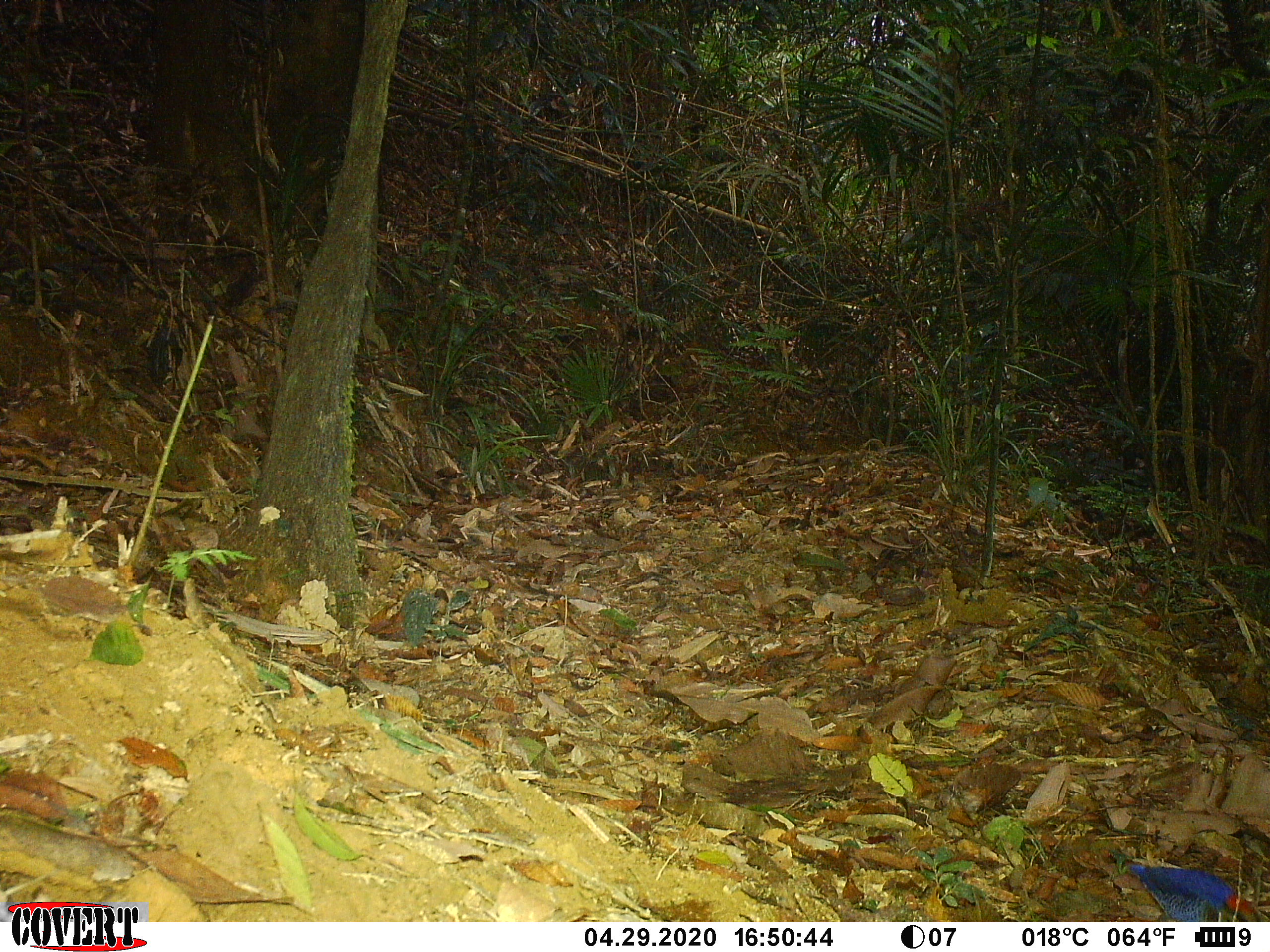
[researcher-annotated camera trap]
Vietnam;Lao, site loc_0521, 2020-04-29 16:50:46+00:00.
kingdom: Animalia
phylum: Chordata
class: Aves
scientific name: Aves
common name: bird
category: unidentified bird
Unidentified bird (bird) (Aves). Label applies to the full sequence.